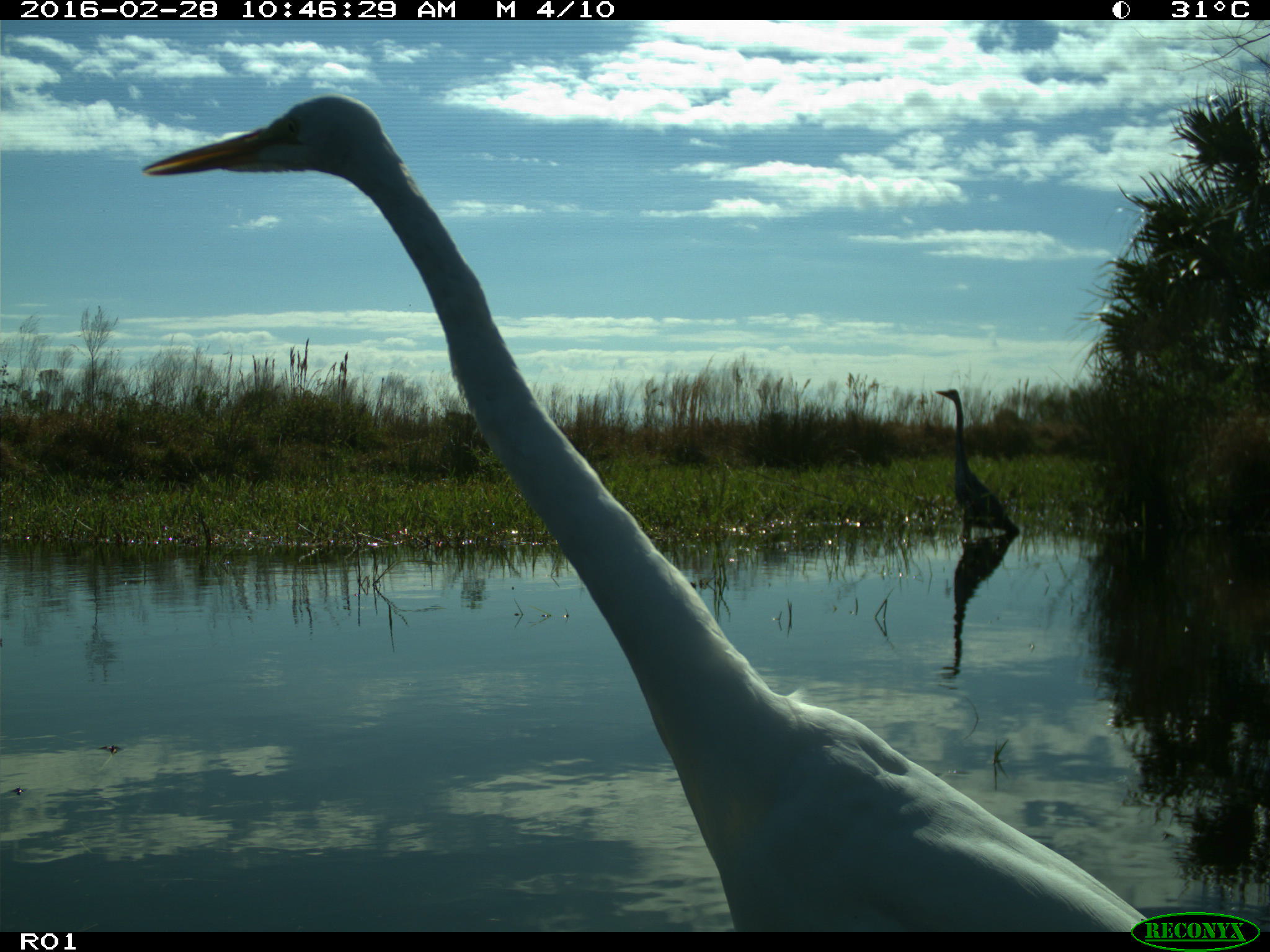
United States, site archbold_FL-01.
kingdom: Animalia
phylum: Chordata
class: Aves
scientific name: Aves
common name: birds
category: unidentified bird